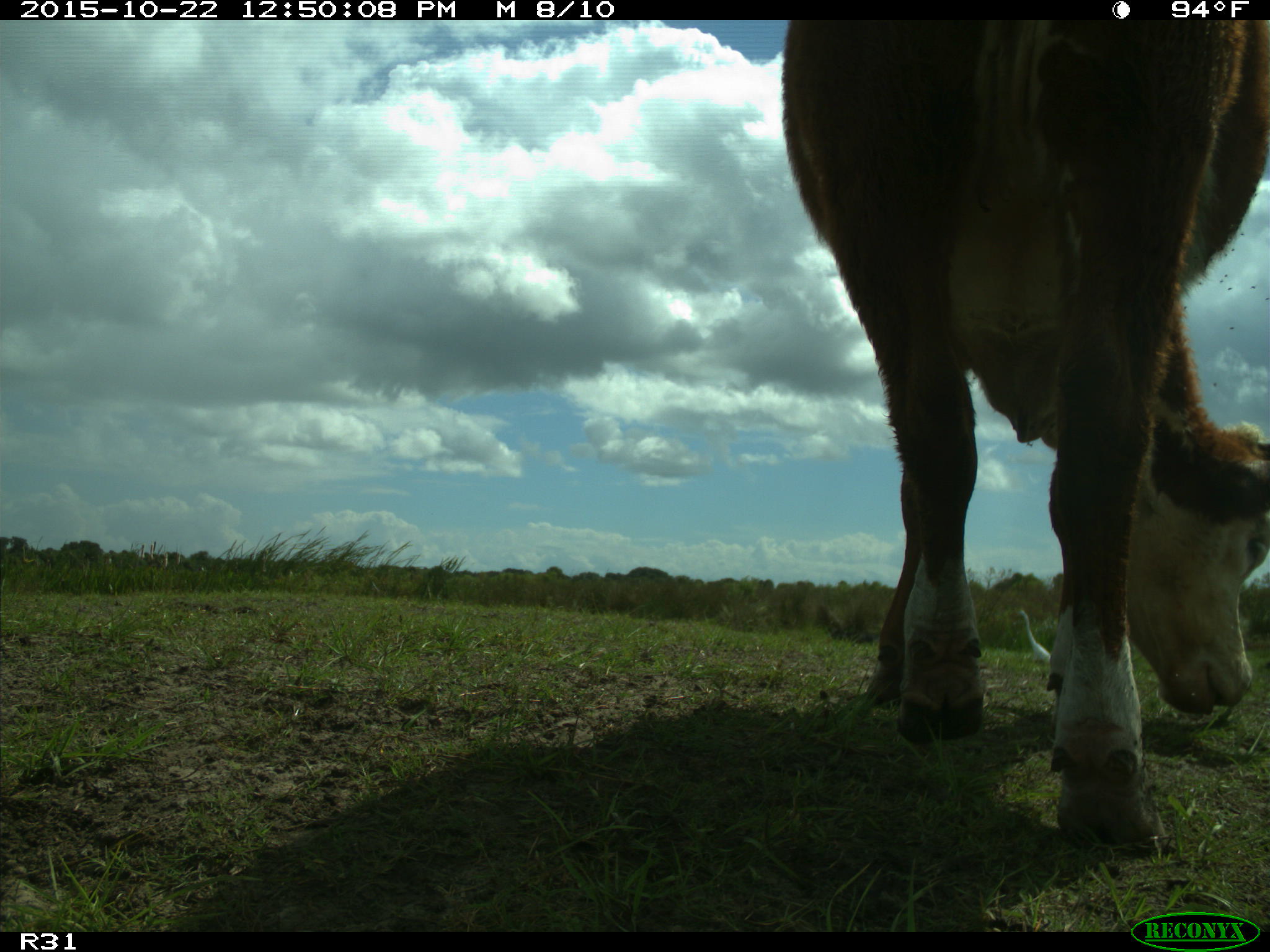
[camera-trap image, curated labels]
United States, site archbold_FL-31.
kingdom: Animalia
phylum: Chordata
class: Mammalia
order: Artiodactyla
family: Bovidae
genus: Bos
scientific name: Bos taurus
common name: domestic cow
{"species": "Bos taurus (domestic cow)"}